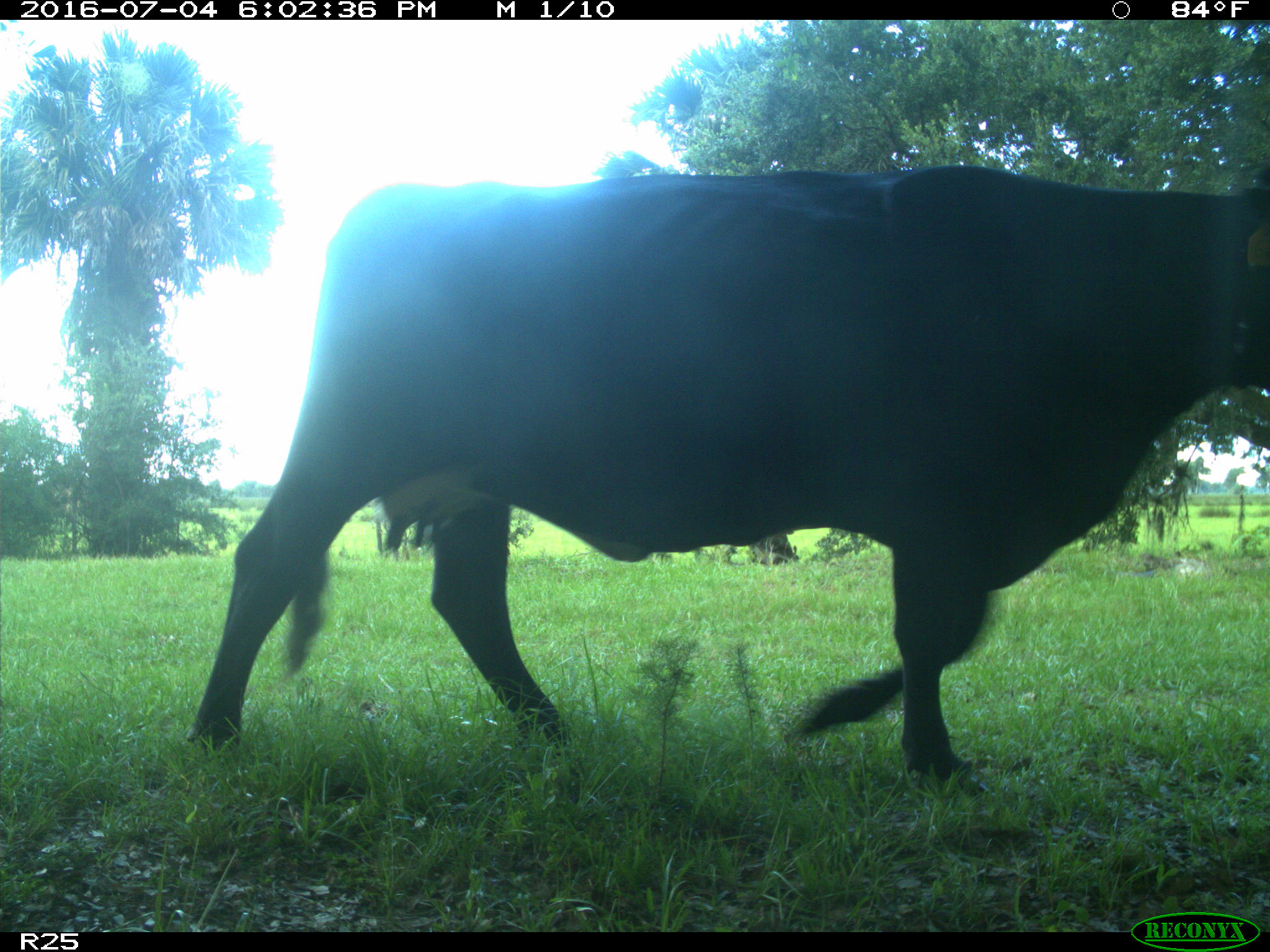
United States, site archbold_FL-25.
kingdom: Animalia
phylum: Chordata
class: Mammalia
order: Artiodactyla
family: Bovidae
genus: Bos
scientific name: Bos taurus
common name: domestic cow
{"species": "Bos taurus (domestic cow)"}